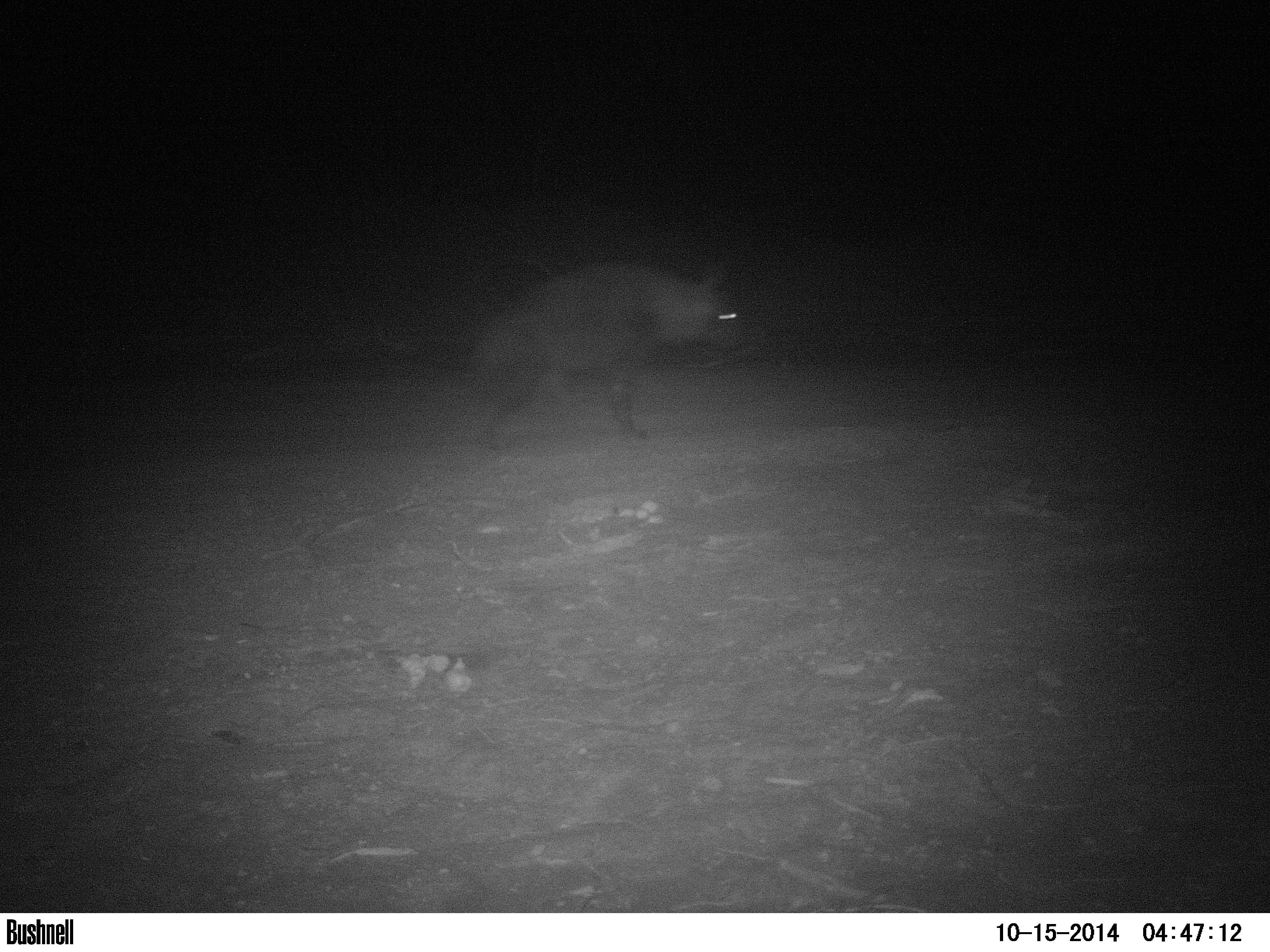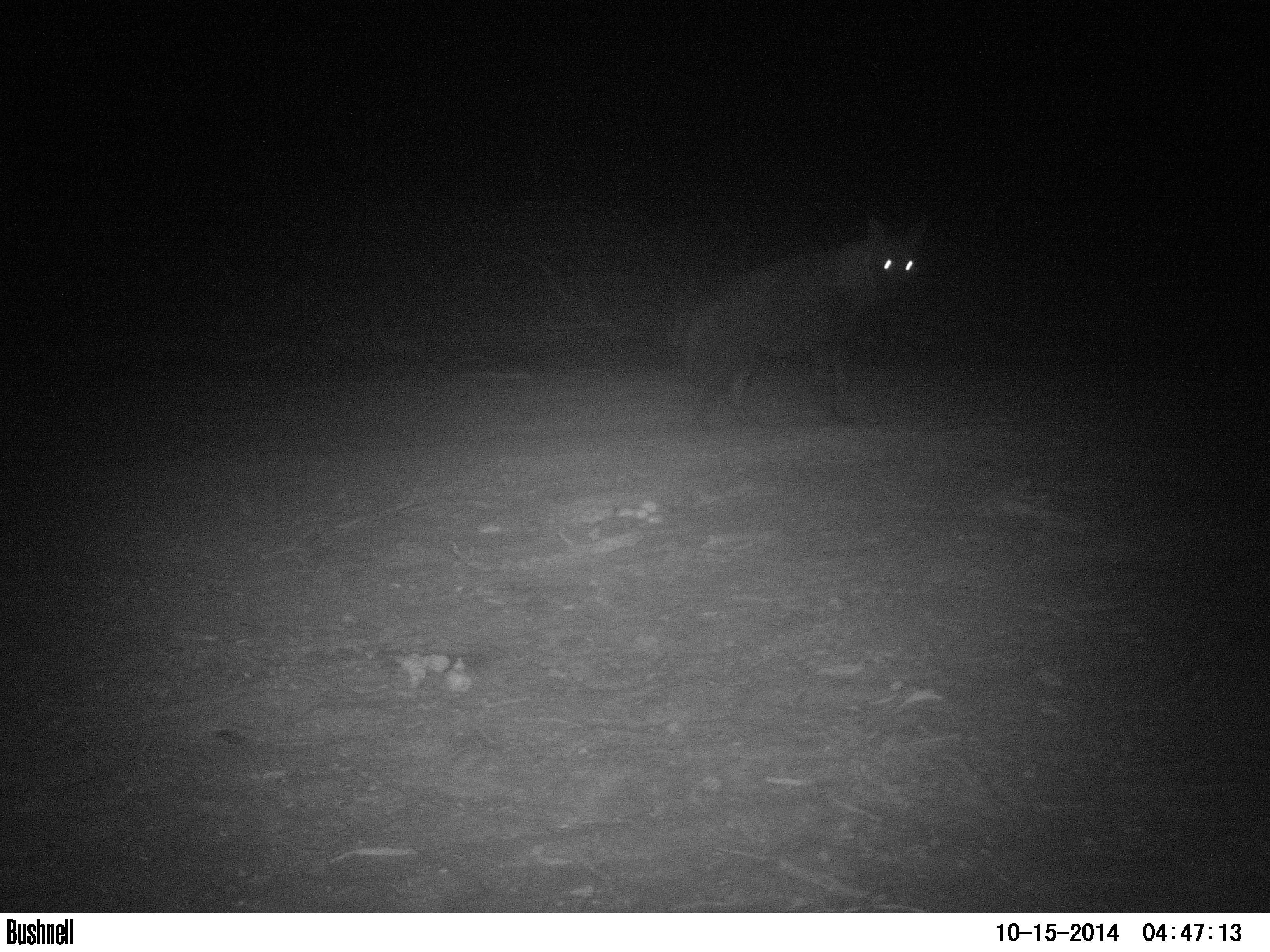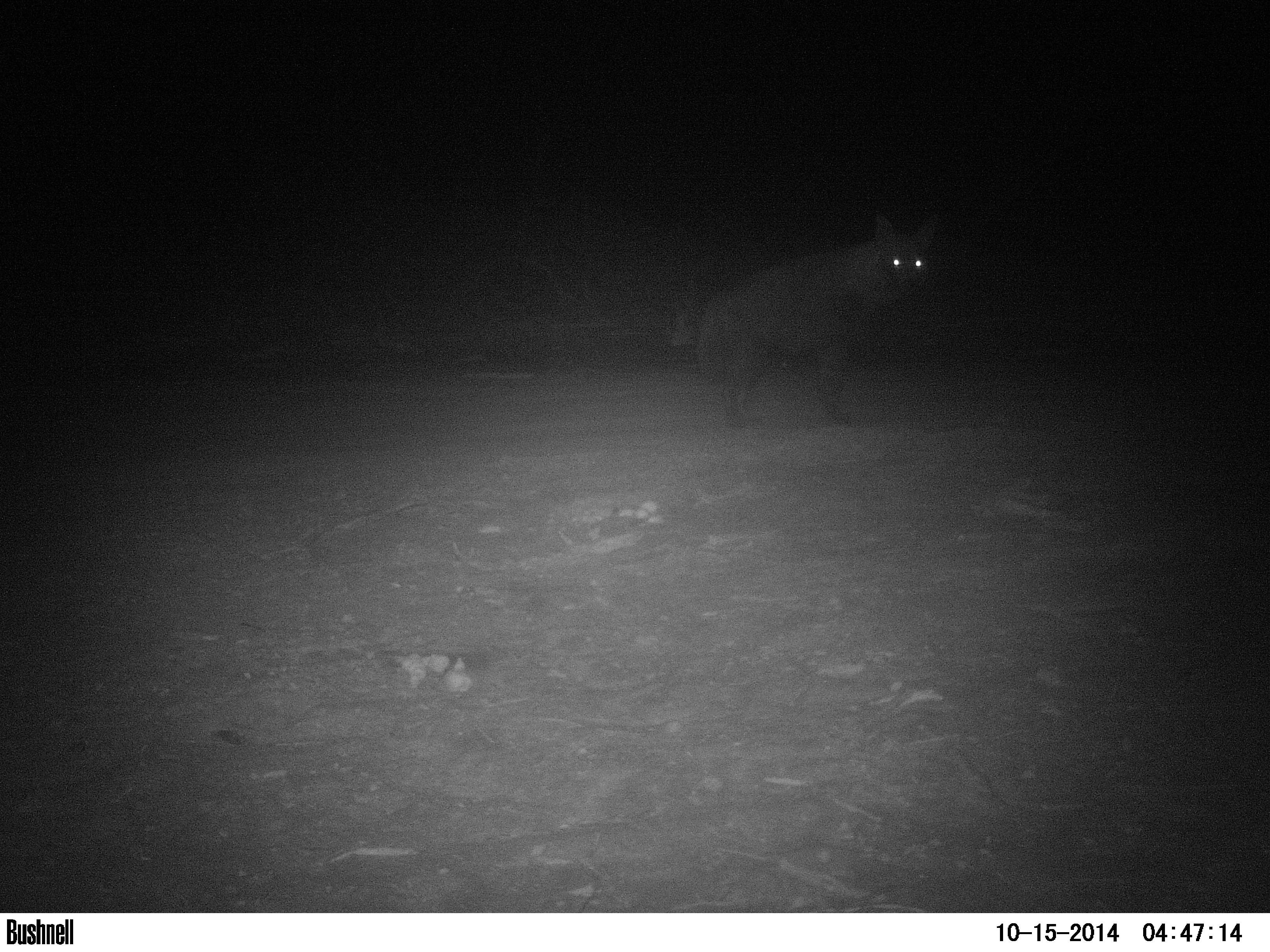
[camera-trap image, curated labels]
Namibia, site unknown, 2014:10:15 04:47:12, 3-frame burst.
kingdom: Animalia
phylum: Chordata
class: Mammalia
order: Carnivora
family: Hyaenidae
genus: Parahyaena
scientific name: Parahyaena brunnea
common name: brown hyena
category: hyaena brunnea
Hyaena brunnea (brown hyena) (Parahyaena brunnea).